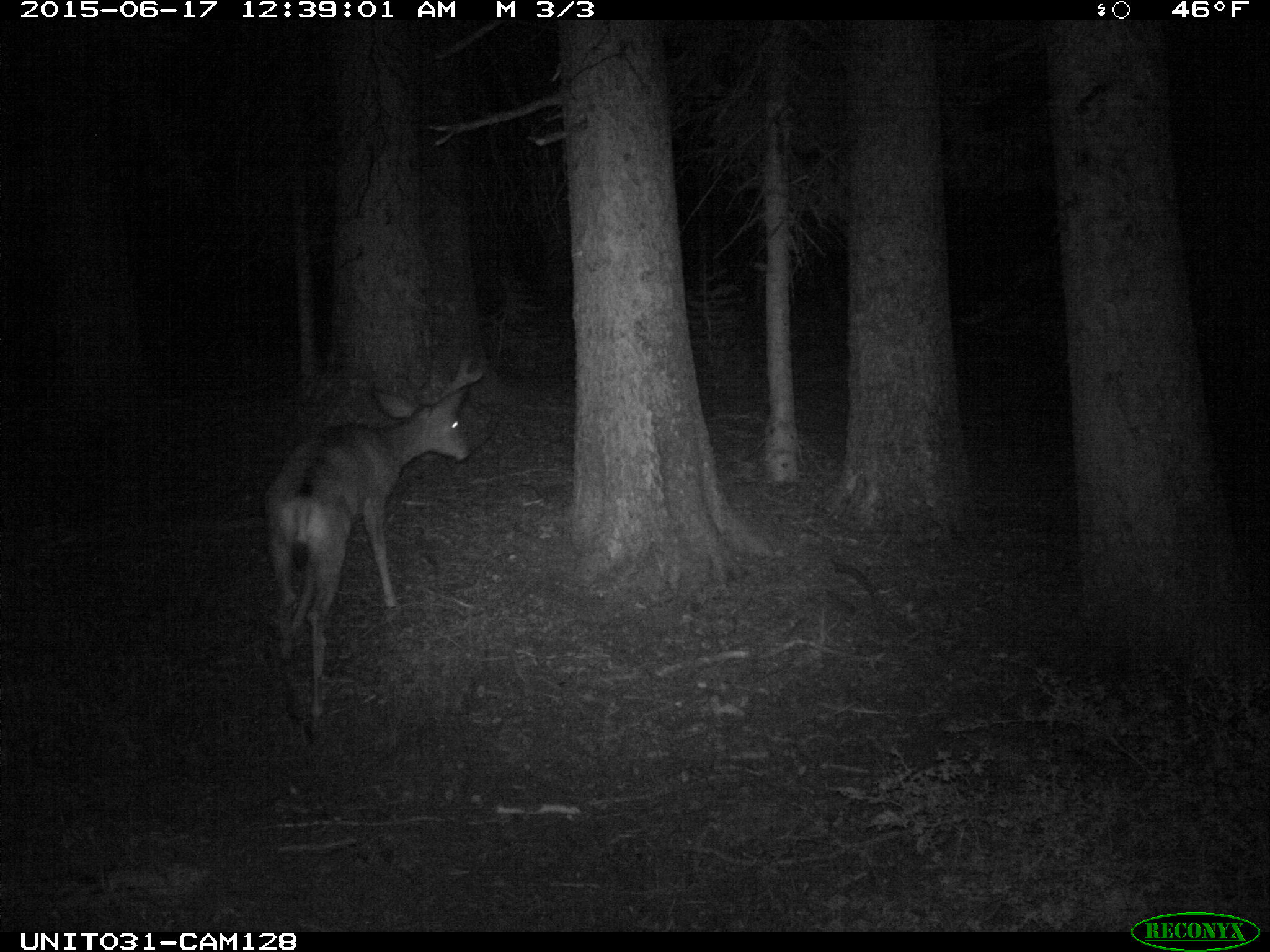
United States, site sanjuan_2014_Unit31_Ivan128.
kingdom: Animalia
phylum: Chordata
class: Mammalia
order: Artiodactyla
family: Cervidae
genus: Odocoileus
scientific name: Odocoileus hemionus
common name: mule deer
Odocoileus hemionus (mule deer).